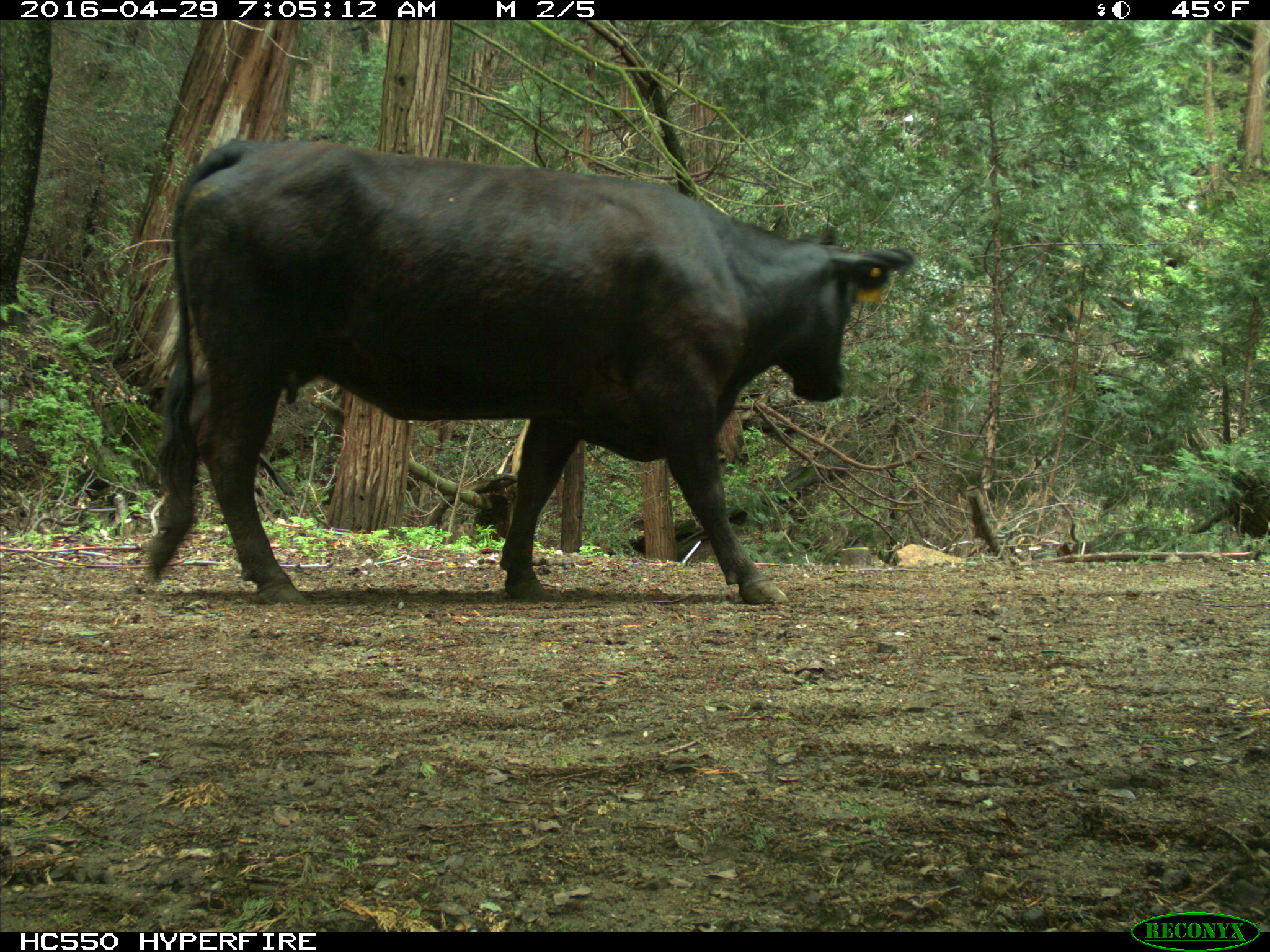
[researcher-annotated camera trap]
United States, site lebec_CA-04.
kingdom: Animalia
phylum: Chordata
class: Mammalia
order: Artiodactyla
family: Bovidae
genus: Bos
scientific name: Bos taurus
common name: domestic cow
Bos taurus (domestic cow).